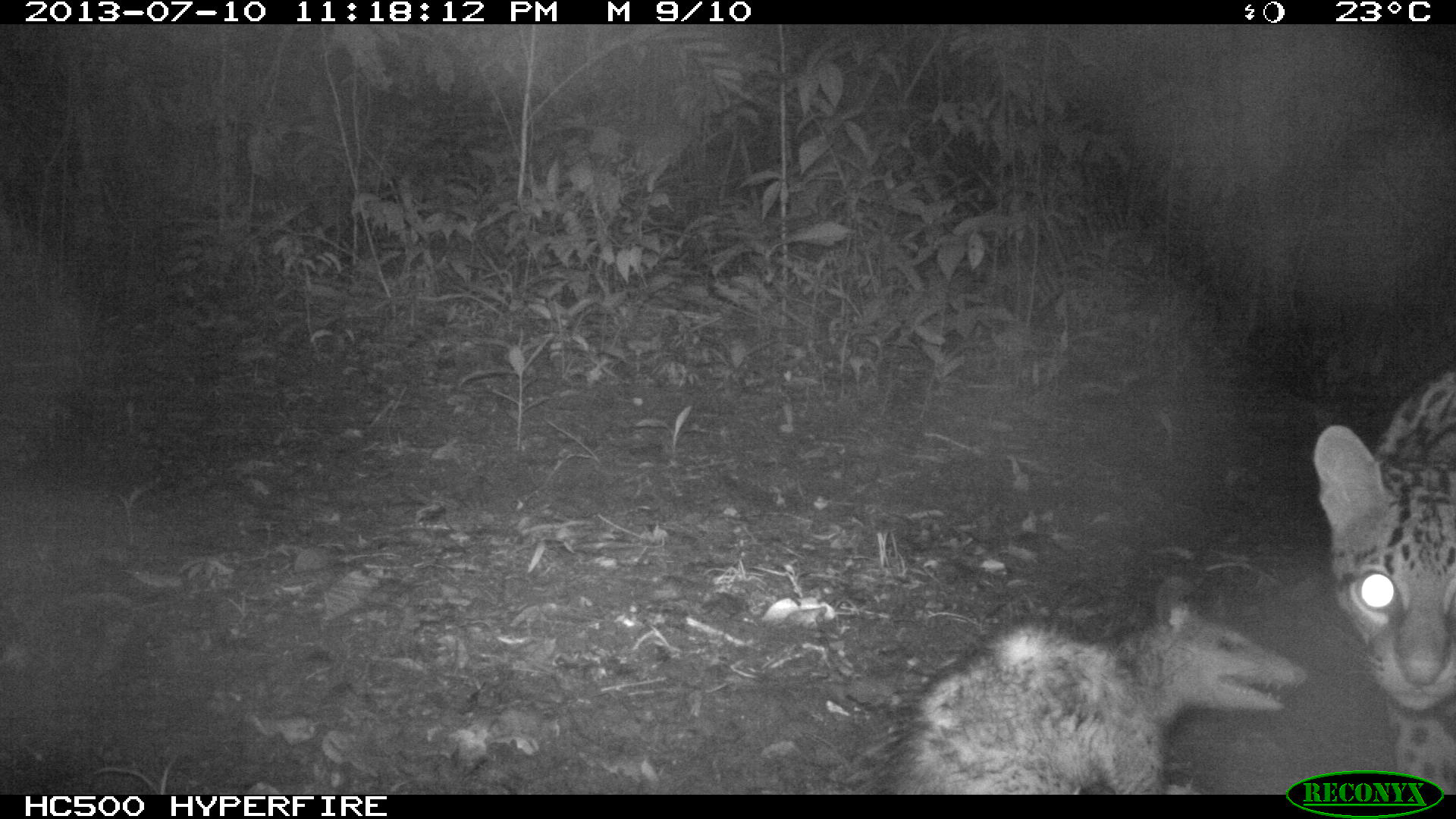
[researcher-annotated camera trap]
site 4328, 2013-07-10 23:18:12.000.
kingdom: Animalia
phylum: Chordata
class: Mammalia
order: Carnivora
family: Felidae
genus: Leopardus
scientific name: Leopardus pardalis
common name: ocelot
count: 1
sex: male